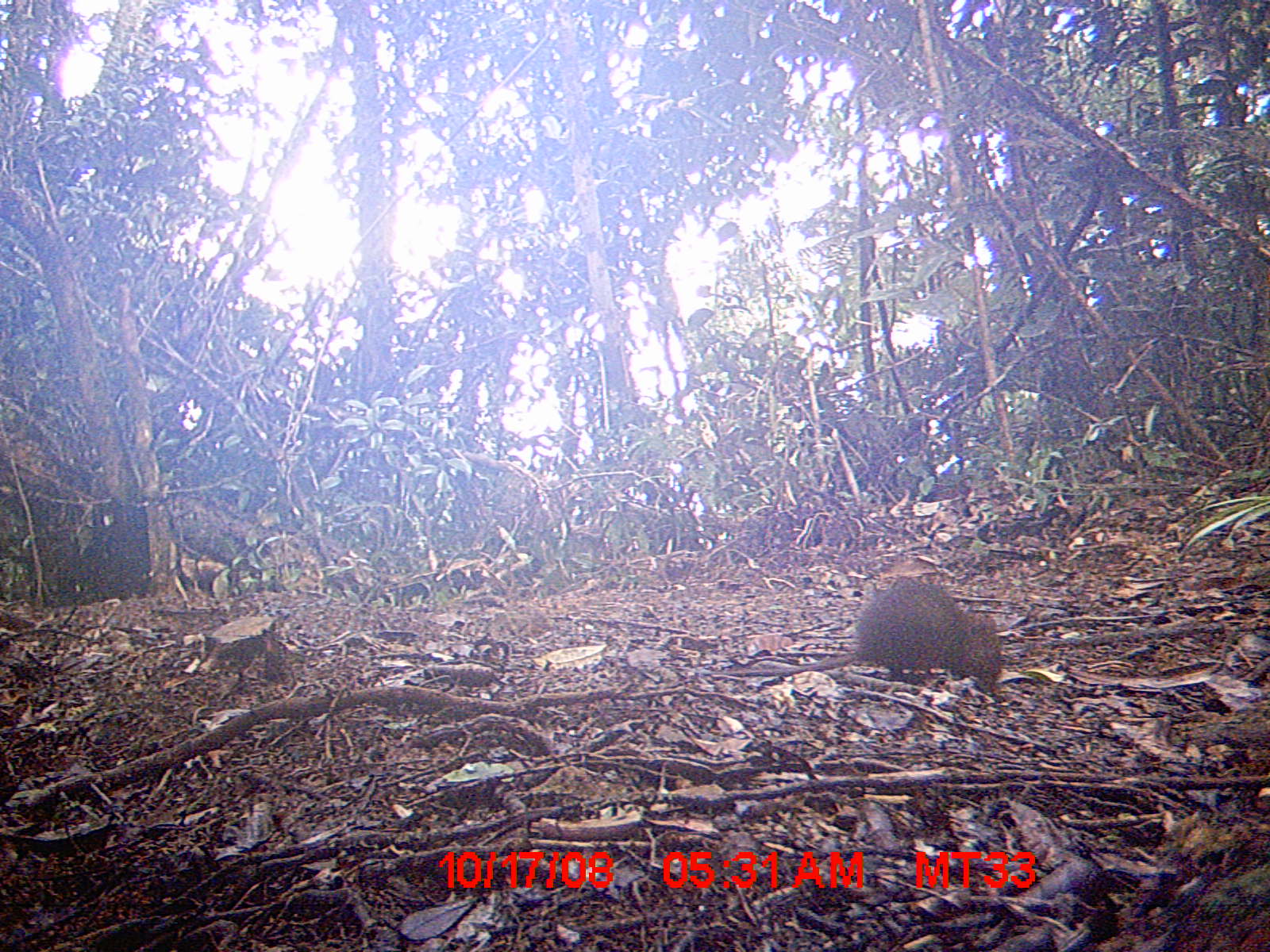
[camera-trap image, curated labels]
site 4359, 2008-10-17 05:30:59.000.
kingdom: Animalia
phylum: Chordata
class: Mammalia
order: Rodentia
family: Nesomyidae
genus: Nesomys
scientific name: Nesomys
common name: nesomys rodents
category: nesomys sp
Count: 1.